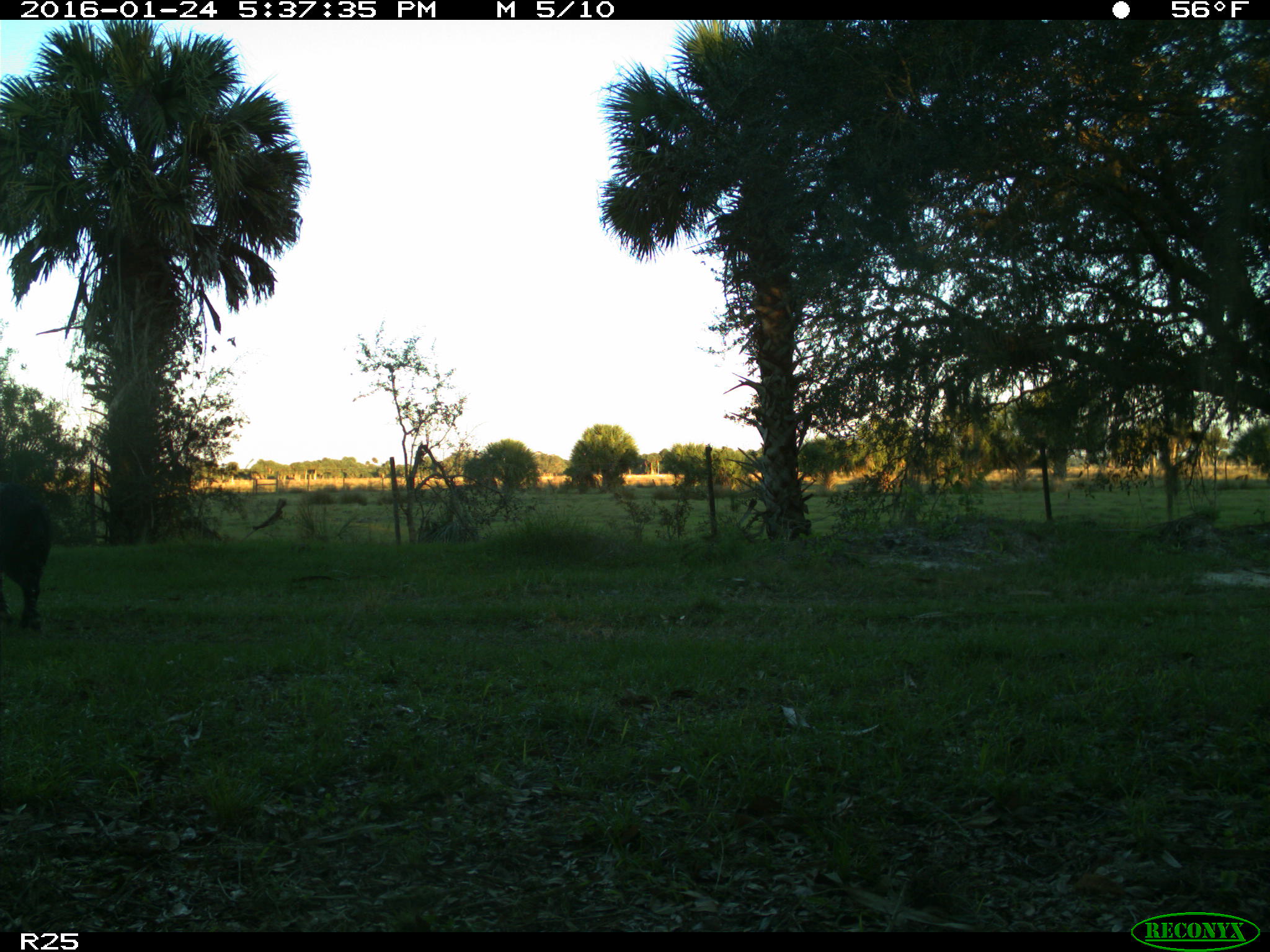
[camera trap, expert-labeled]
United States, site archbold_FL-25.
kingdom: Animalia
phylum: Chordata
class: Mammalia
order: Artiodactyla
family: Suidae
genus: Sus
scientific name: Sus scrofa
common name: wild boar